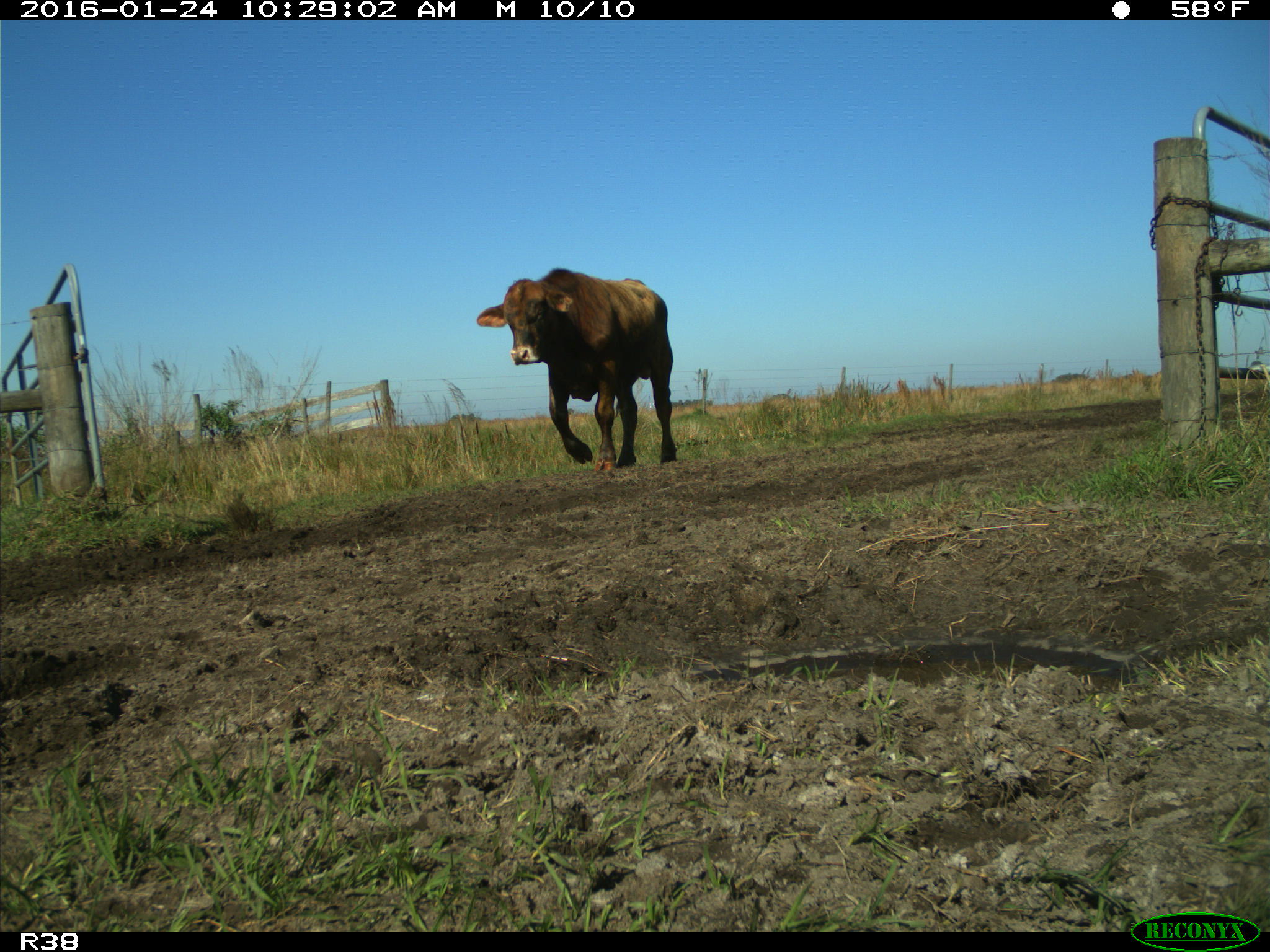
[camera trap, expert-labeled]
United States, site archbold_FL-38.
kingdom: Animalia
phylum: Chordata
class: Mammalia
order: Artiodactyla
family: Bovidae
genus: Bos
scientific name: Bos taurus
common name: domestic cow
Bos taurus (domestic cow).